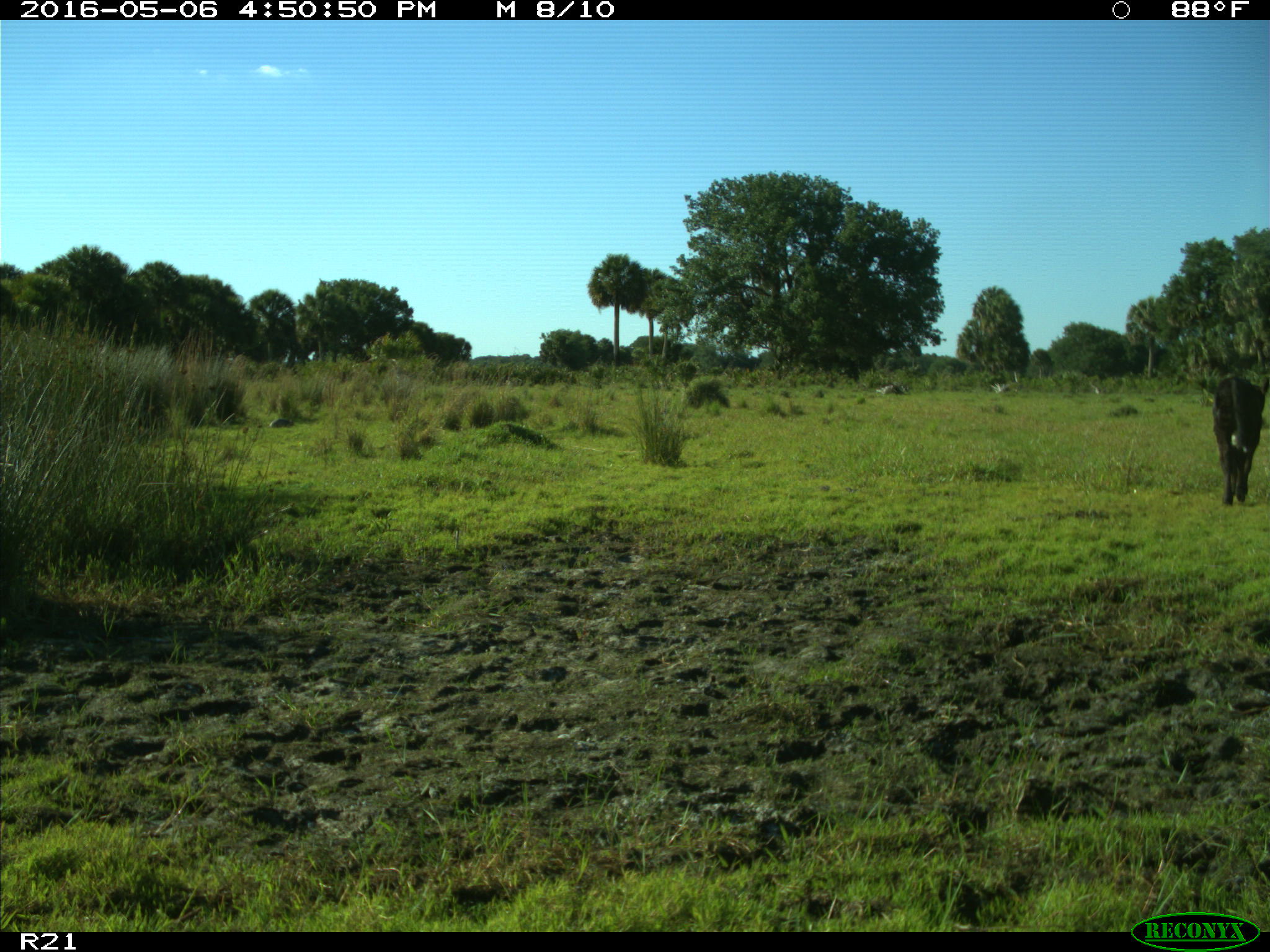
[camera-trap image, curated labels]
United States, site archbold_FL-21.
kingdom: Animalia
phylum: Chordata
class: Mammalia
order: Artiodactyla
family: Bovidae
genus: Bos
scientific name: Bos taurus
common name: domestic cow